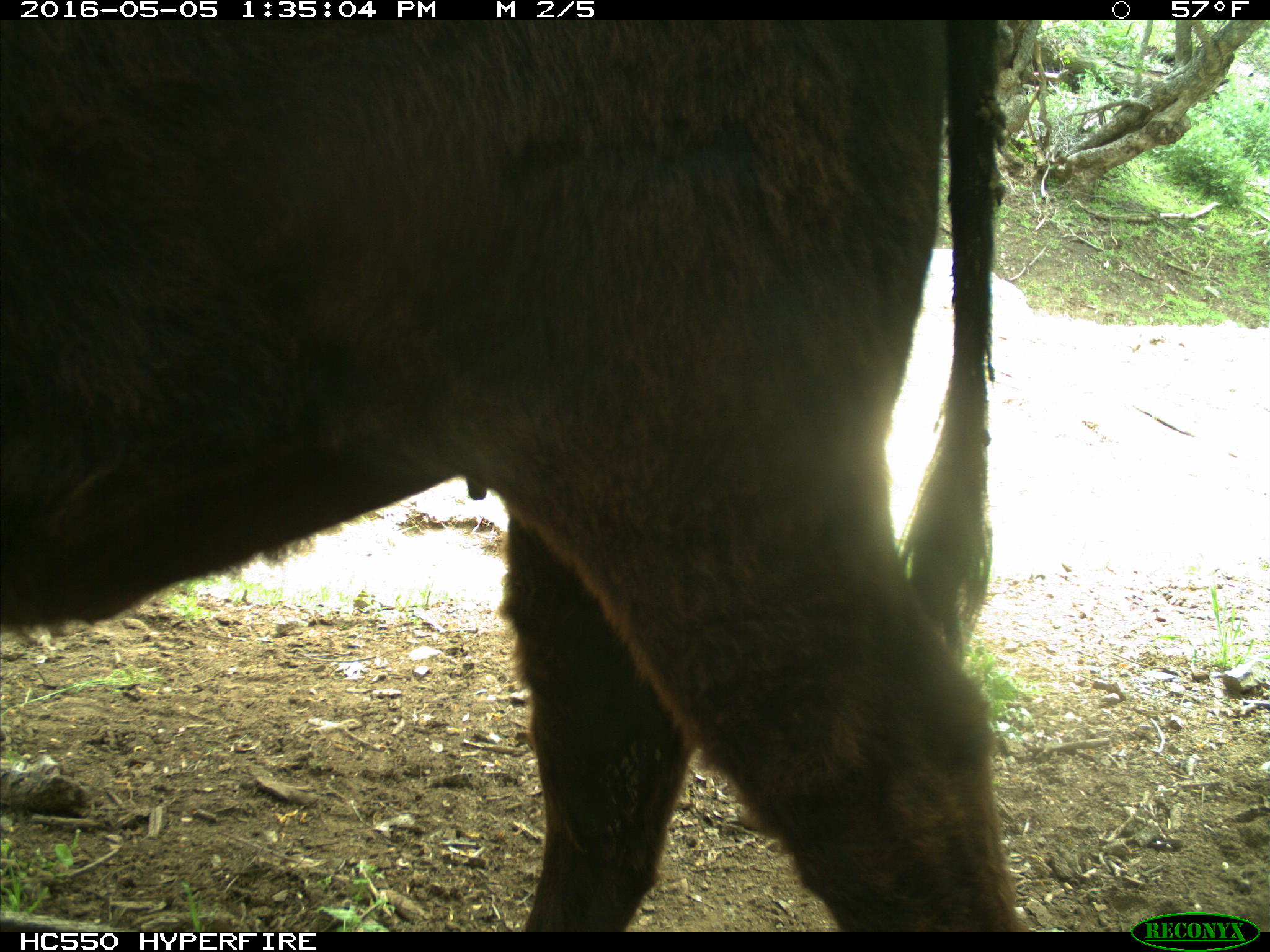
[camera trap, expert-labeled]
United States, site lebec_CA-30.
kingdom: Animalia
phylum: Chordata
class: Mammalia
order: Artiodactyla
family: Bovidae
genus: Bos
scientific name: Bos taurus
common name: domestic cow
Bos taurus (domestic cow).